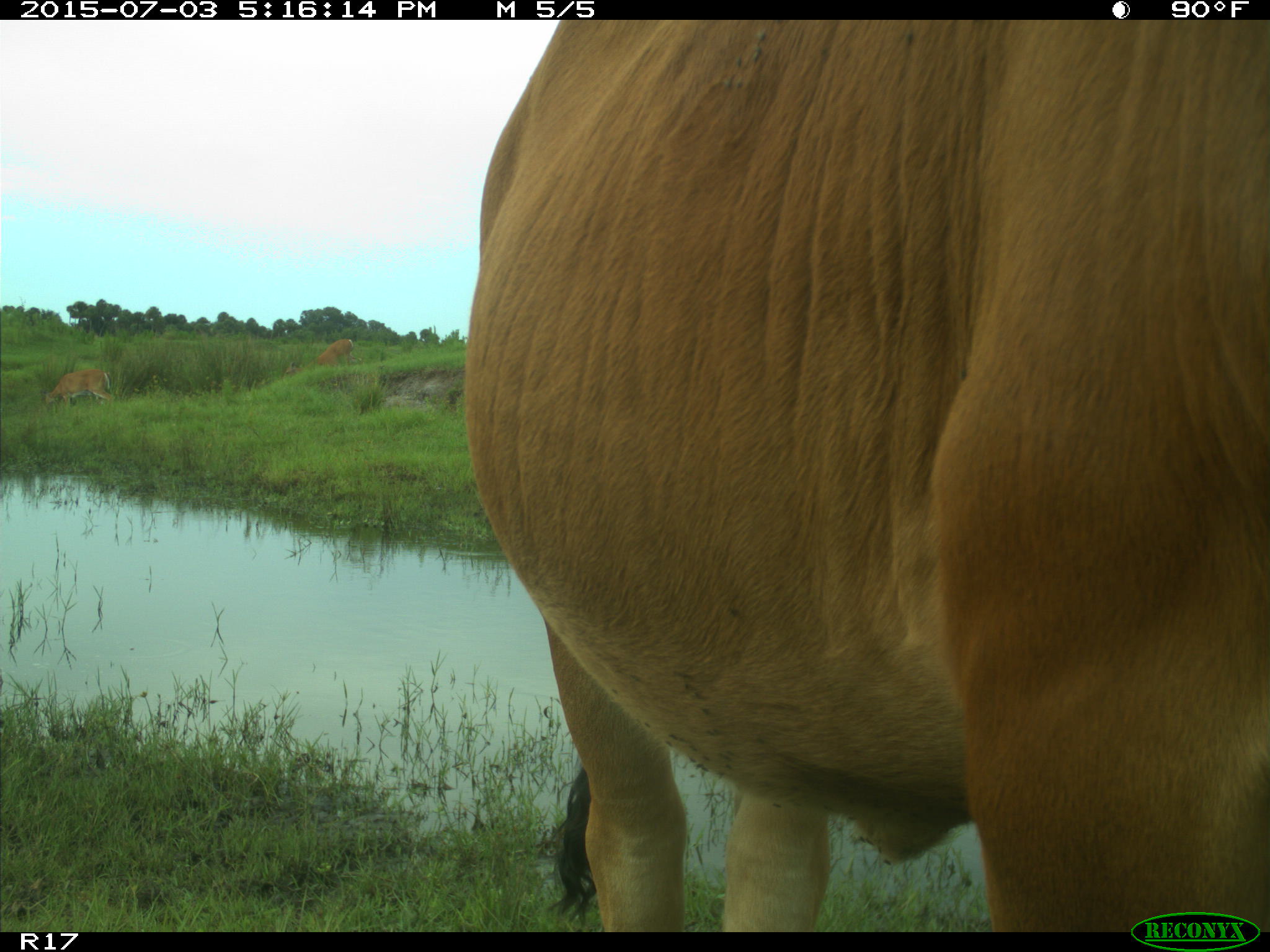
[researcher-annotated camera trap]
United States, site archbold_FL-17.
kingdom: Animalia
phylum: Chordata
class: Mammalia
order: Artiodactyla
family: Bovidae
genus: Bos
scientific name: Bos taurus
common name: domestic cow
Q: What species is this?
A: Bos taurus (domestic cow).